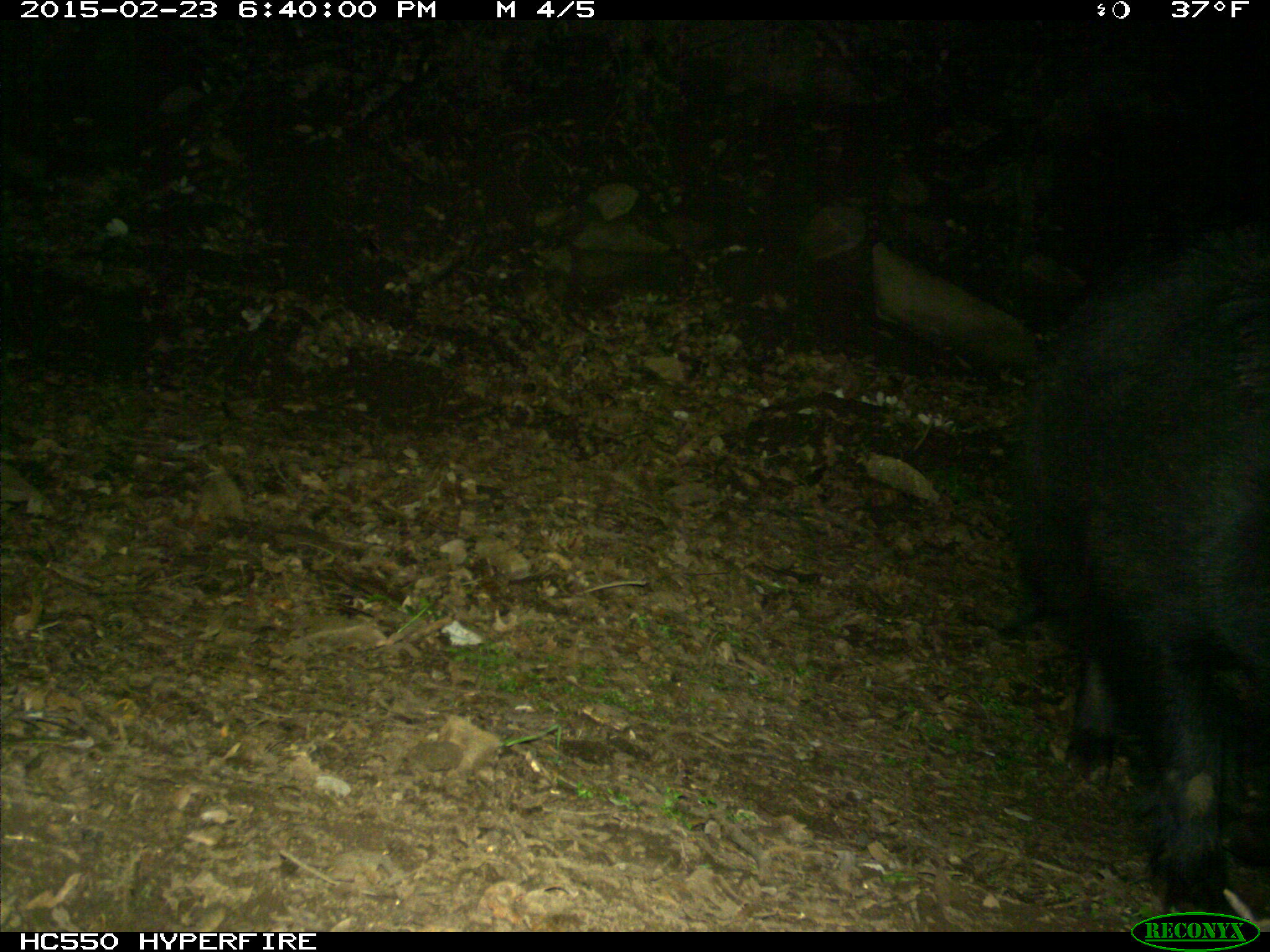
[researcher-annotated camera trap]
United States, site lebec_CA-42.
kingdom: Animalia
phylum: Chordata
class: Mammalia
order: Artiodactyla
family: Suidae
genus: Sus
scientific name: Sus scrofa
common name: wild boar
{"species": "Sus scrofa (wild boar)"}